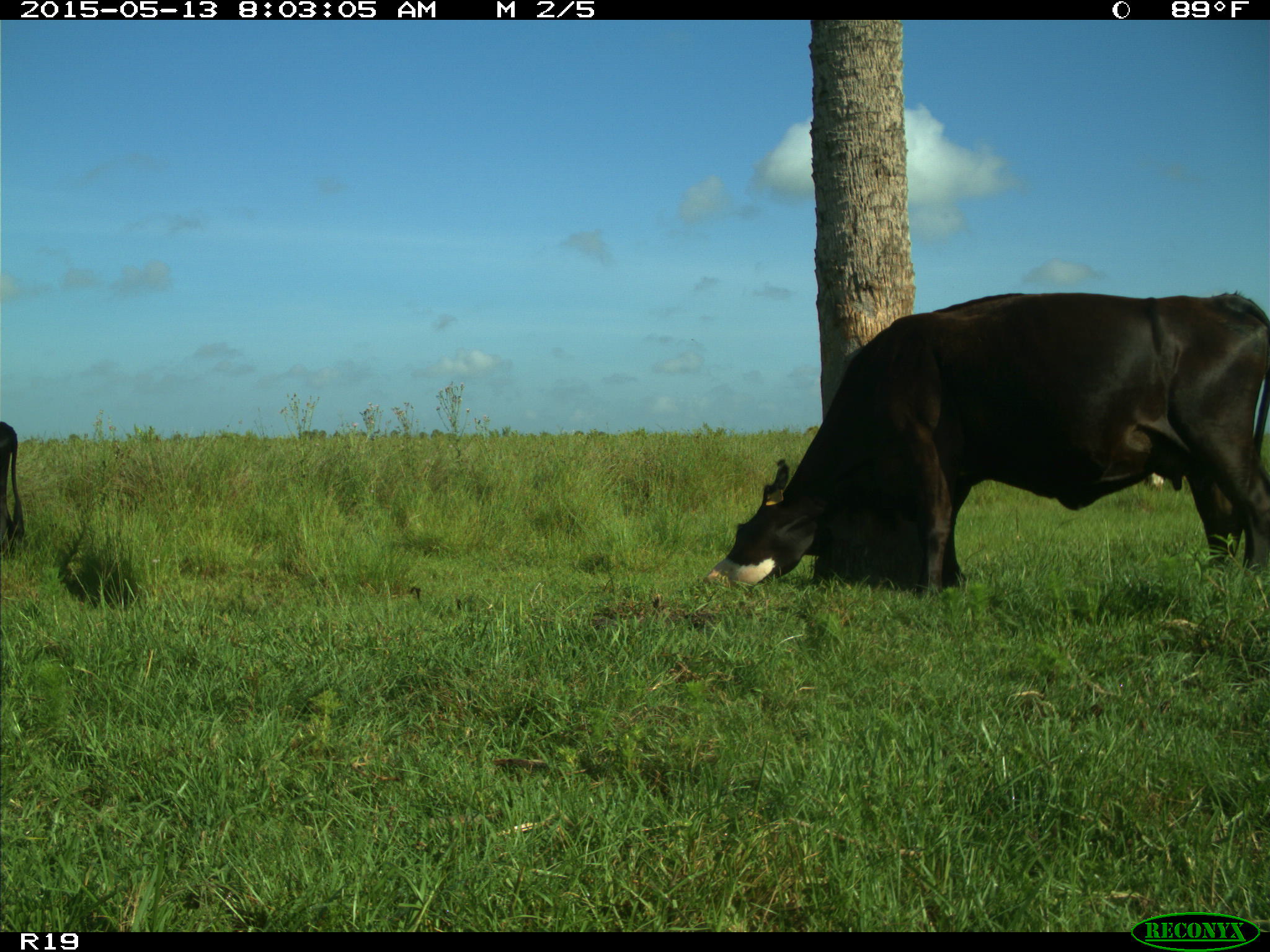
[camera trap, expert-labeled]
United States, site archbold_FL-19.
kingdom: Animalia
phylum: Chordata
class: Mammalia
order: Artiodactyla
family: Bovidae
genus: Bos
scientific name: Bos taurus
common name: domestic cow